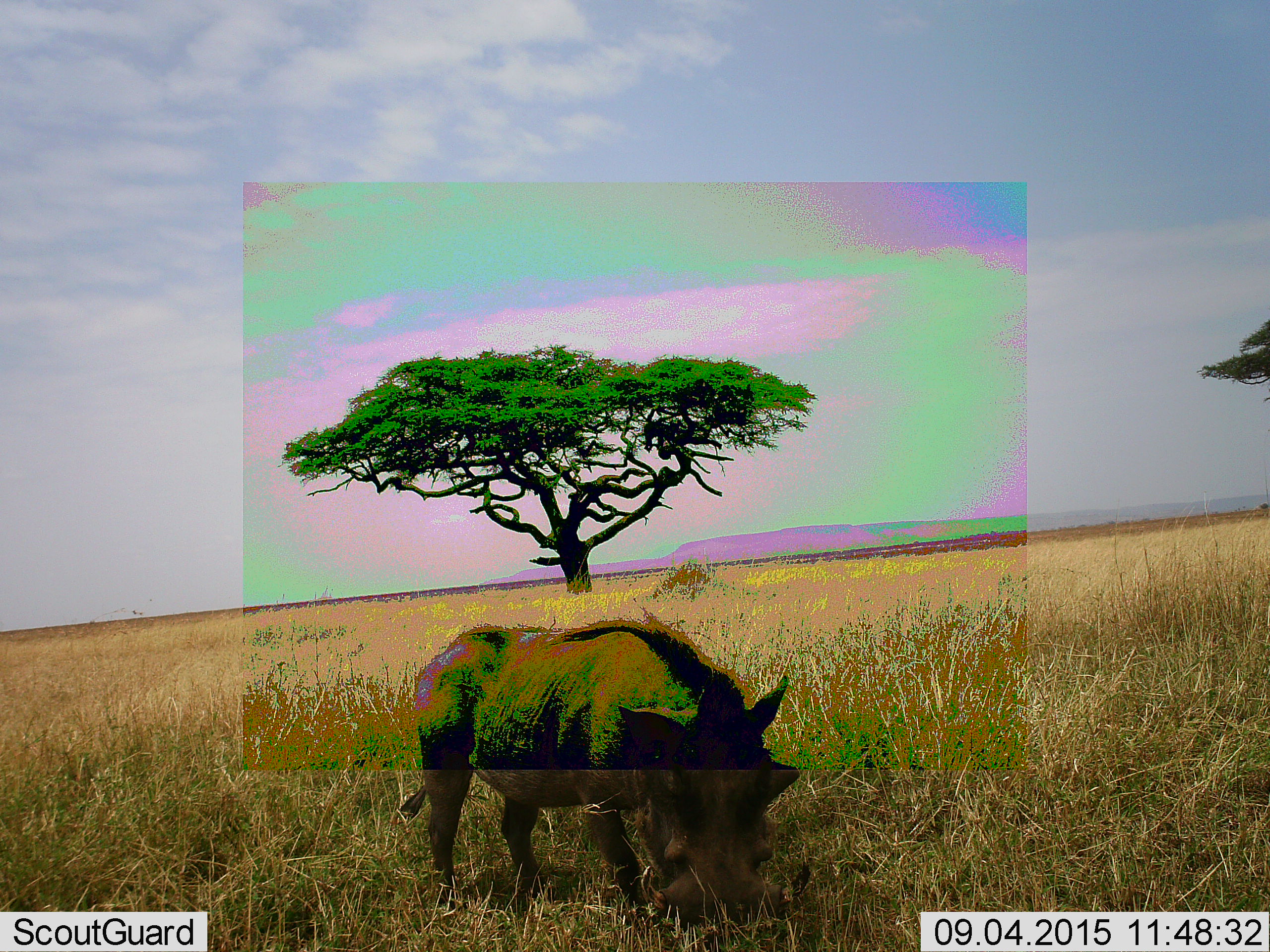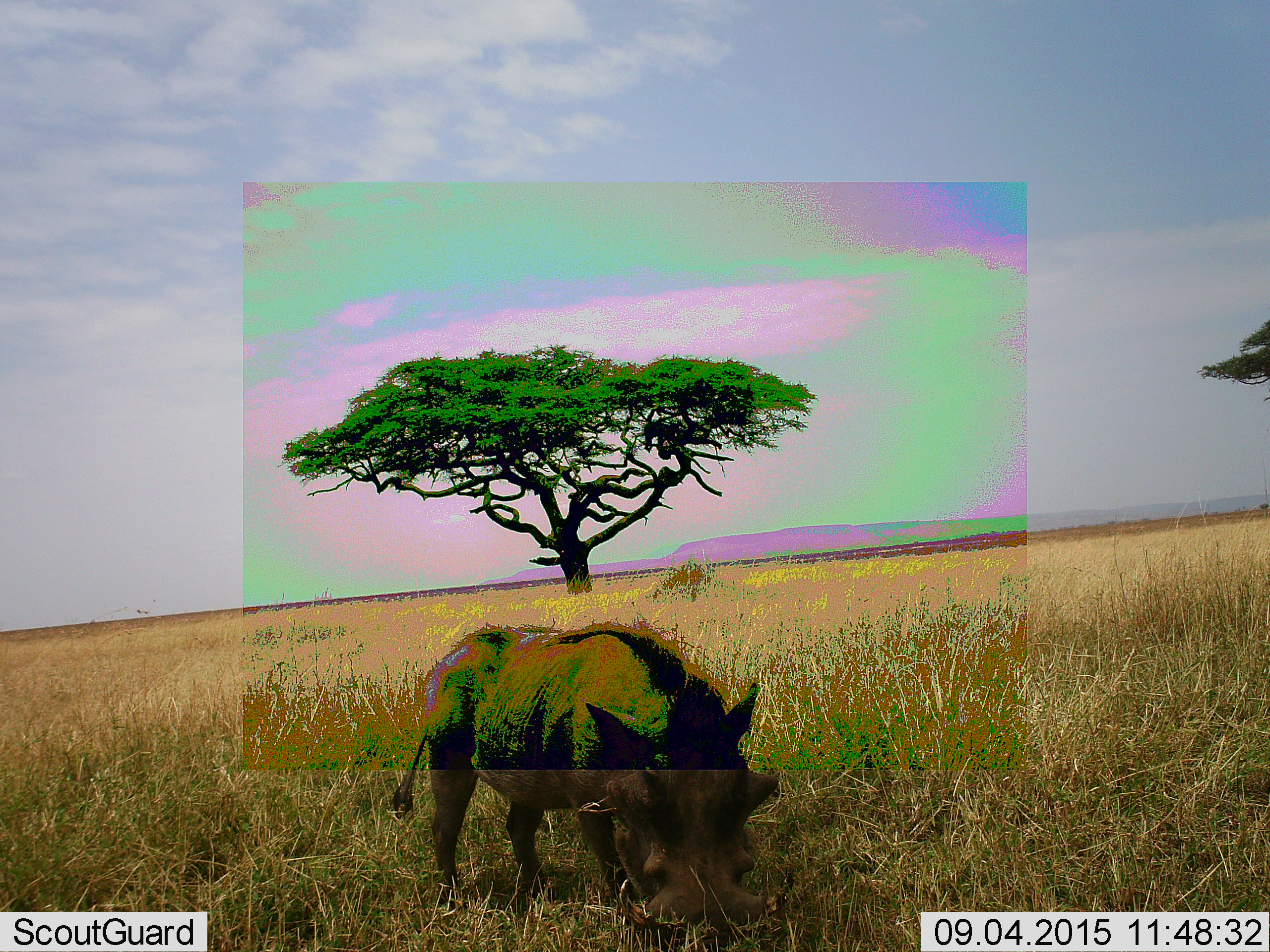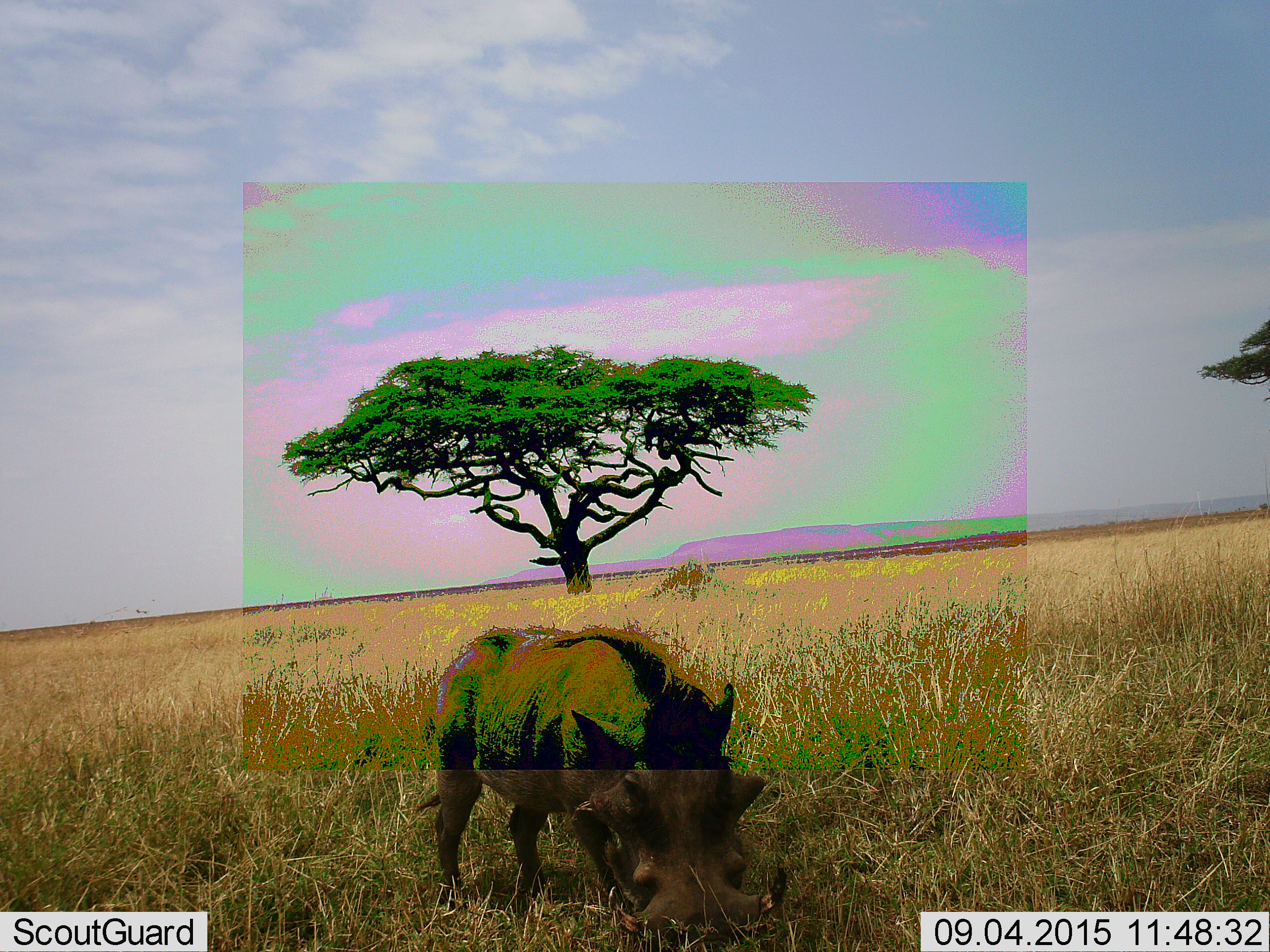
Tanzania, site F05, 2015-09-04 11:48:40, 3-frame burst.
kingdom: Animalia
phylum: Chordata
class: Mammalia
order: Artiodactyla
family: Suidae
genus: Phacochoerus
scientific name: Phacochoerus africanus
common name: warthog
Warthog (Phacochoerus africanus), count 1. Behavior (volunteer vote fractions): standing 33%, resting 0%, moving 6%, interacting 0%. Young present (vote fraction): 0%. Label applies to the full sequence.